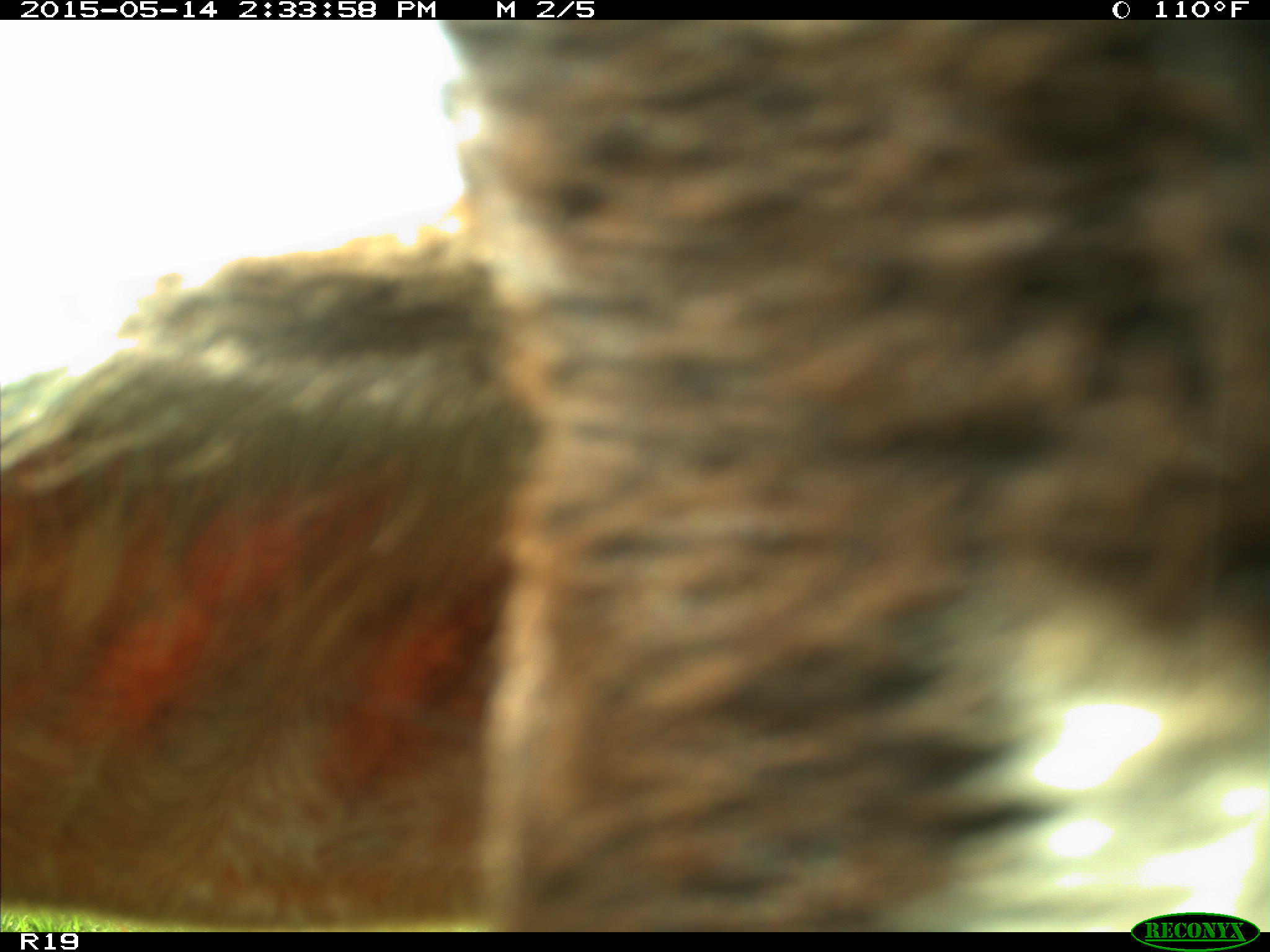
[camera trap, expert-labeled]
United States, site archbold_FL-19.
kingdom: Animalia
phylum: Chordata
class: Mammalia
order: Artiodactyla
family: Bovidae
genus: Bos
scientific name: Bos taurus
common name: domestic cow